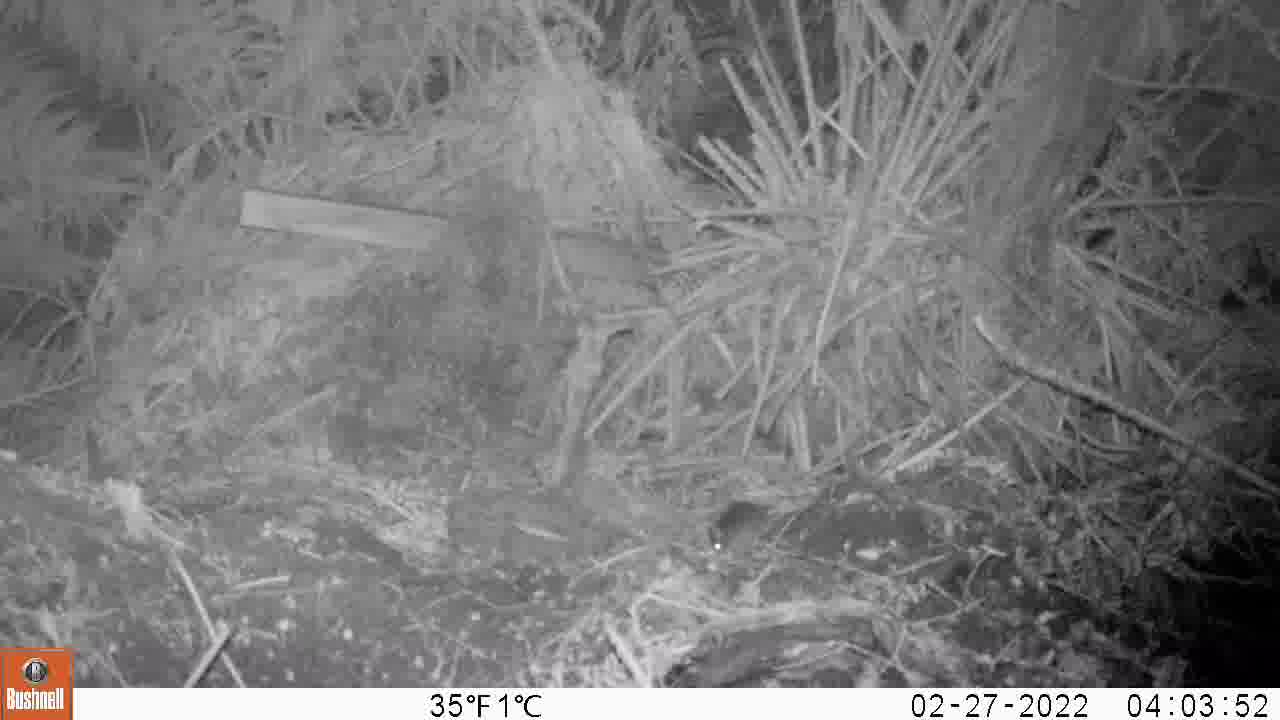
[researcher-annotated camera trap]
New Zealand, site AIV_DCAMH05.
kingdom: Animalia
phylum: Chordata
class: Mammalia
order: Rodentia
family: Muridae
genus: Mus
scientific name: Mus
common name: mouse